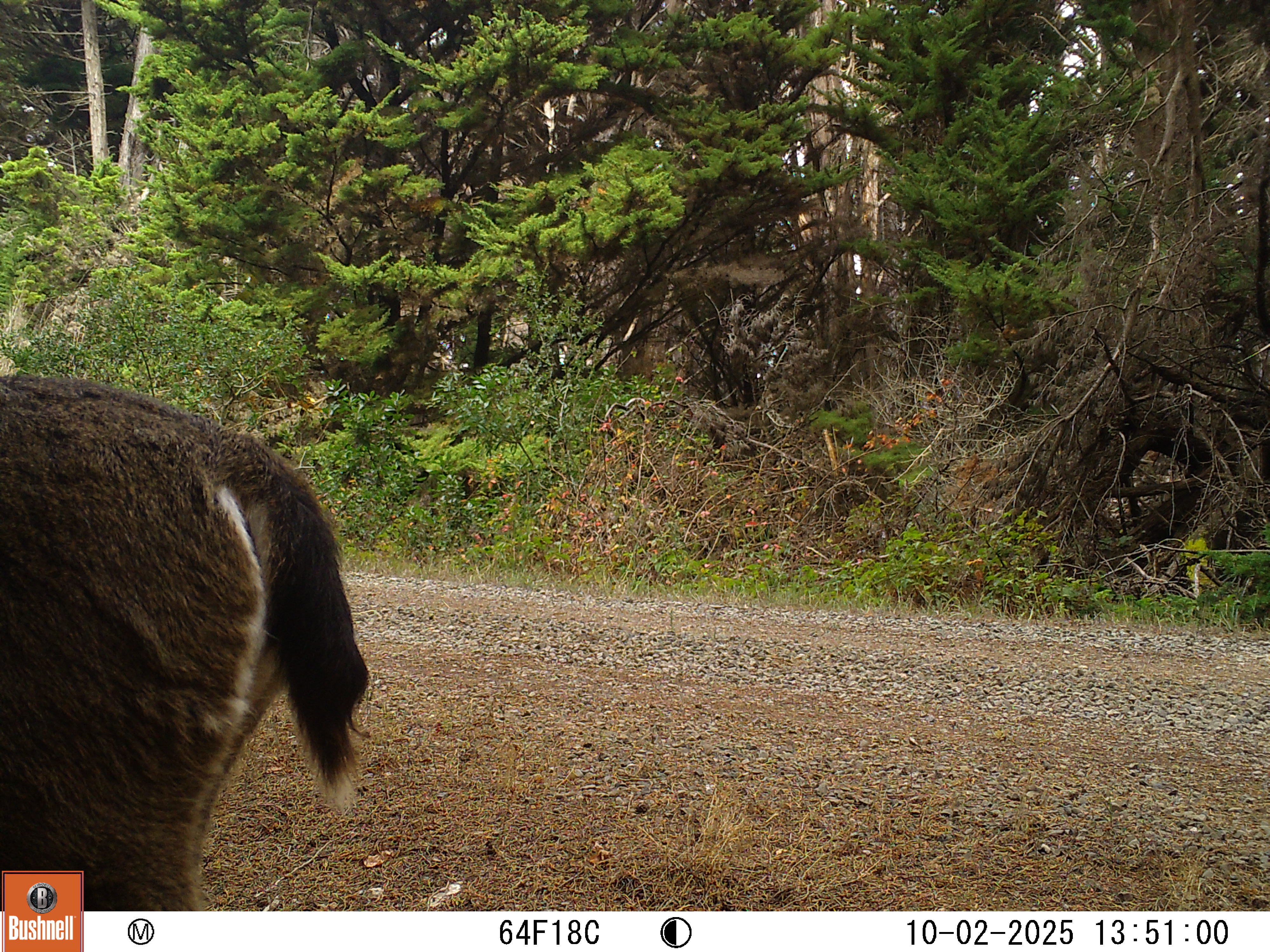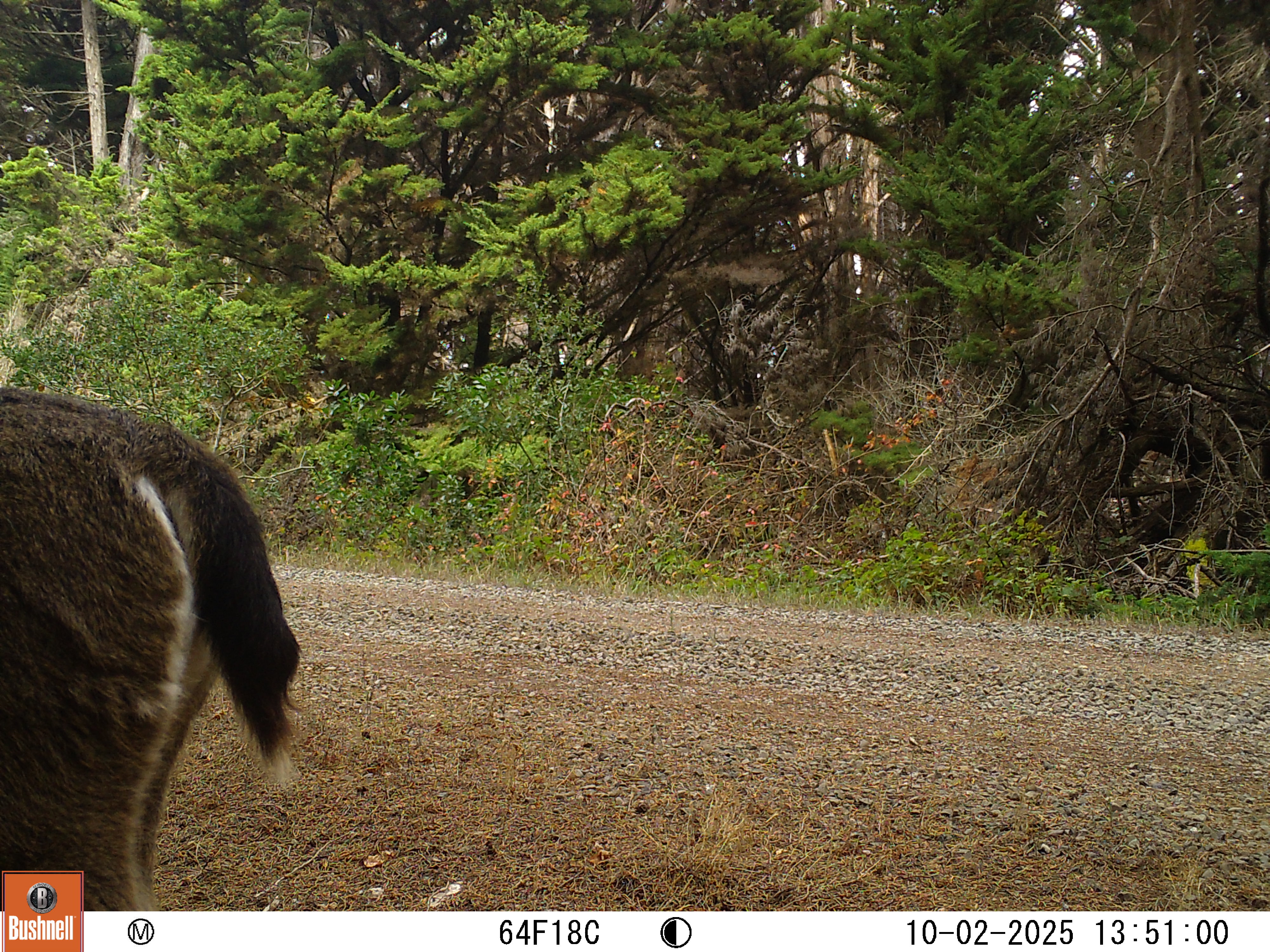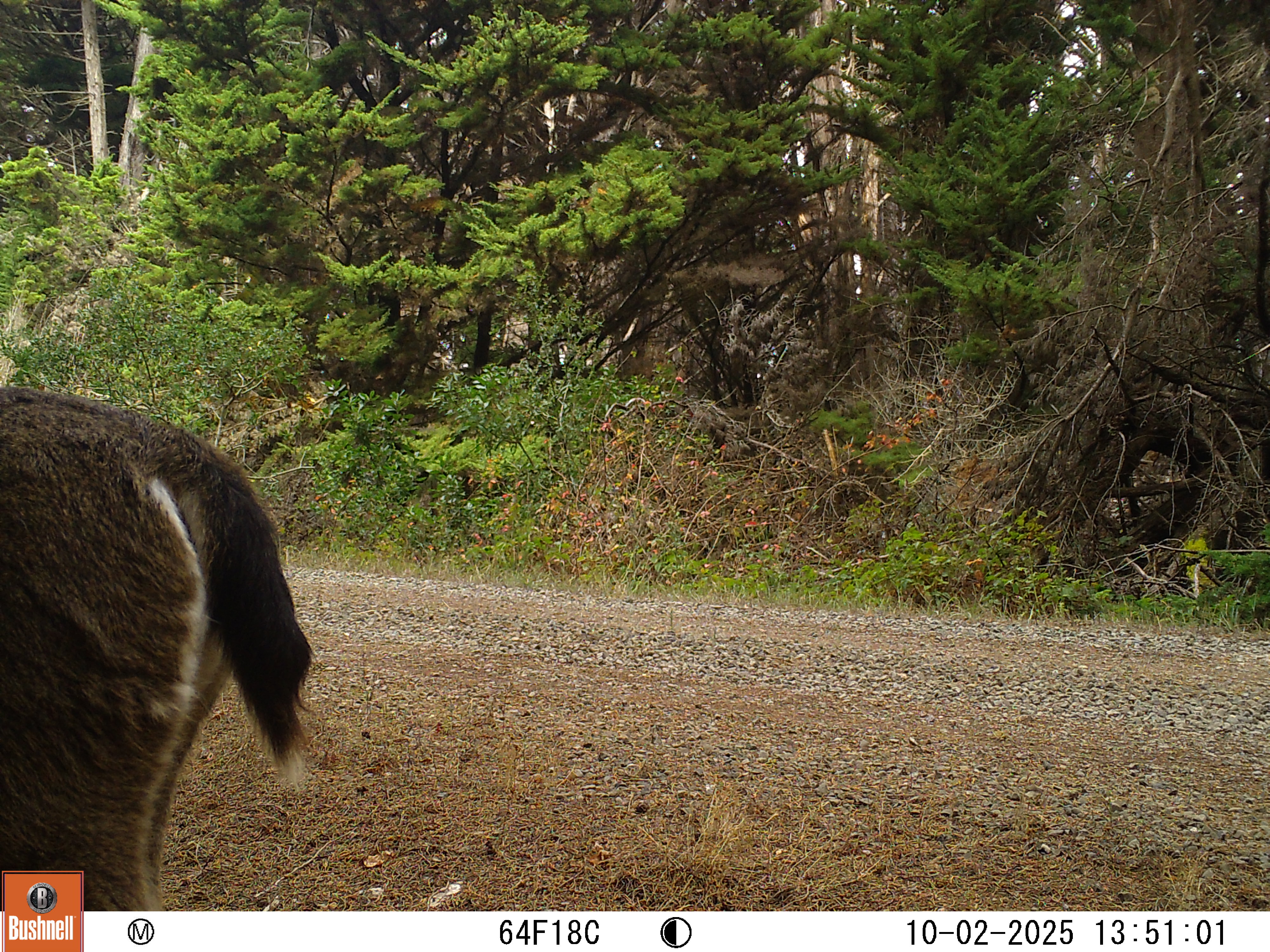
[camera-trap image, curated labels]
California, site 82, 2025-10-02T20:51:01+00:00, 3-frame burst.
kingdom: Animalia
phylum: Chordata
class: Mammalia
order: Artiodactyla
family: Cervidae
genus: Odocoileus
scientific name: Odocoileus hemionus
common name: mule deer